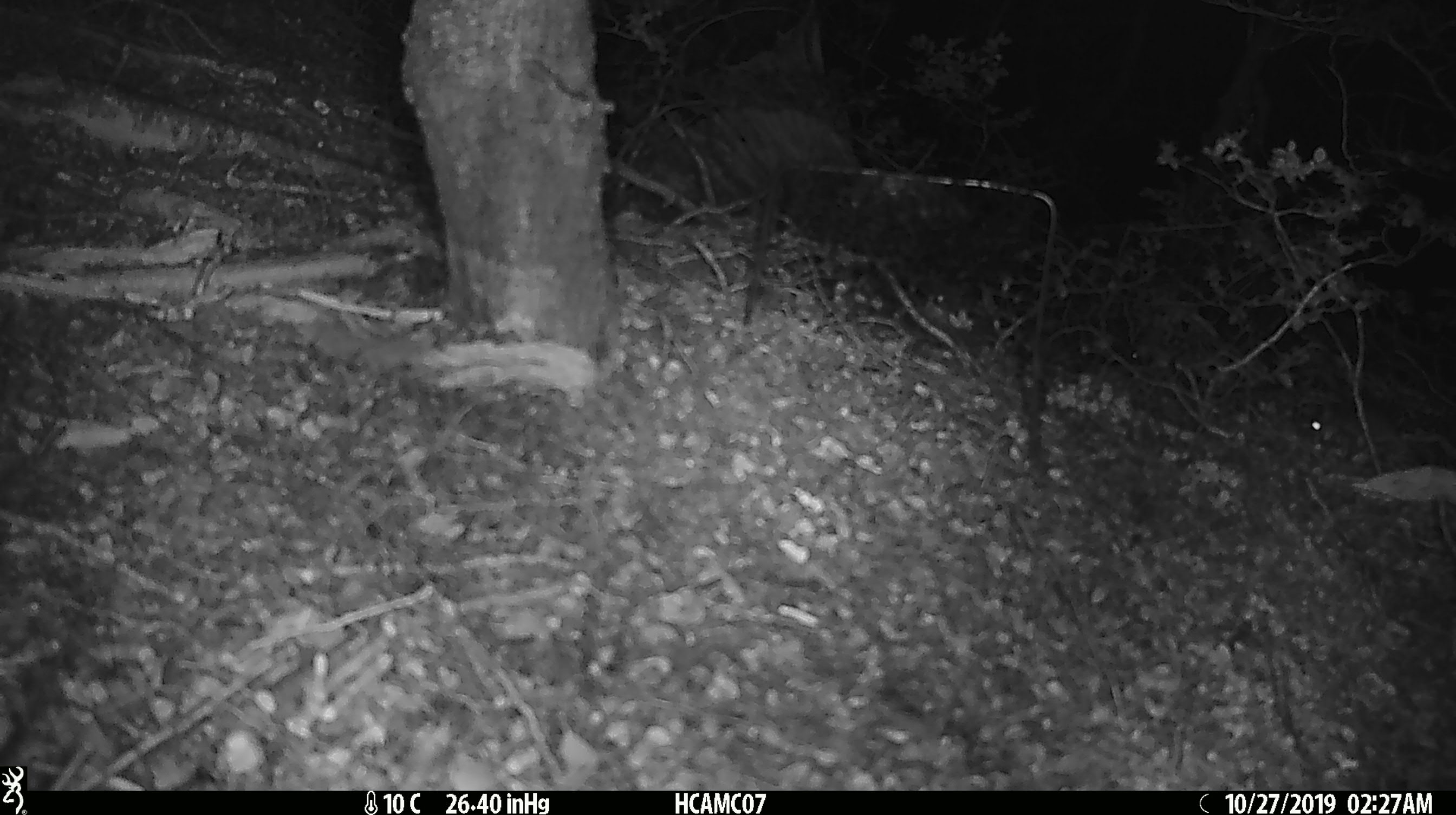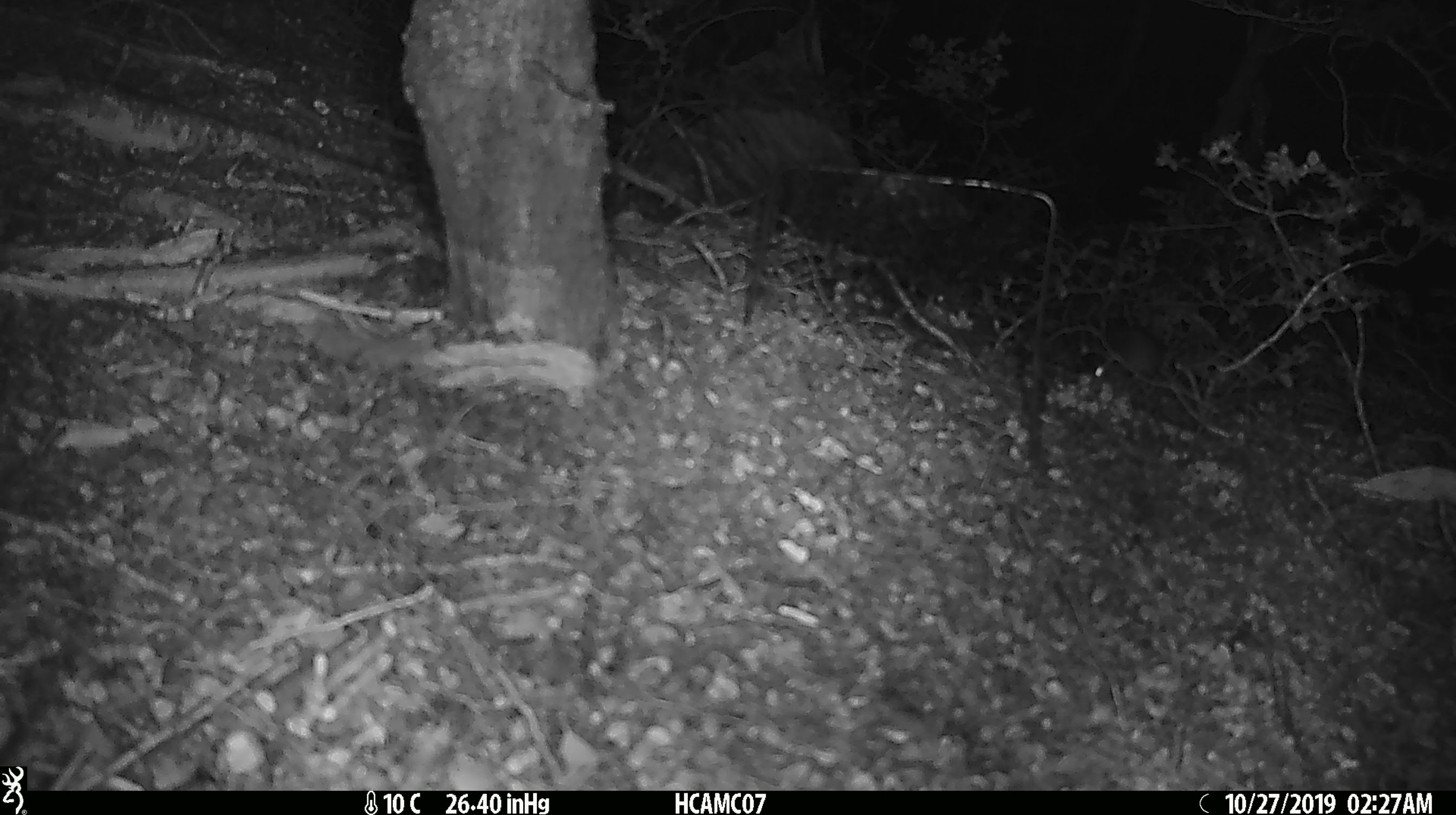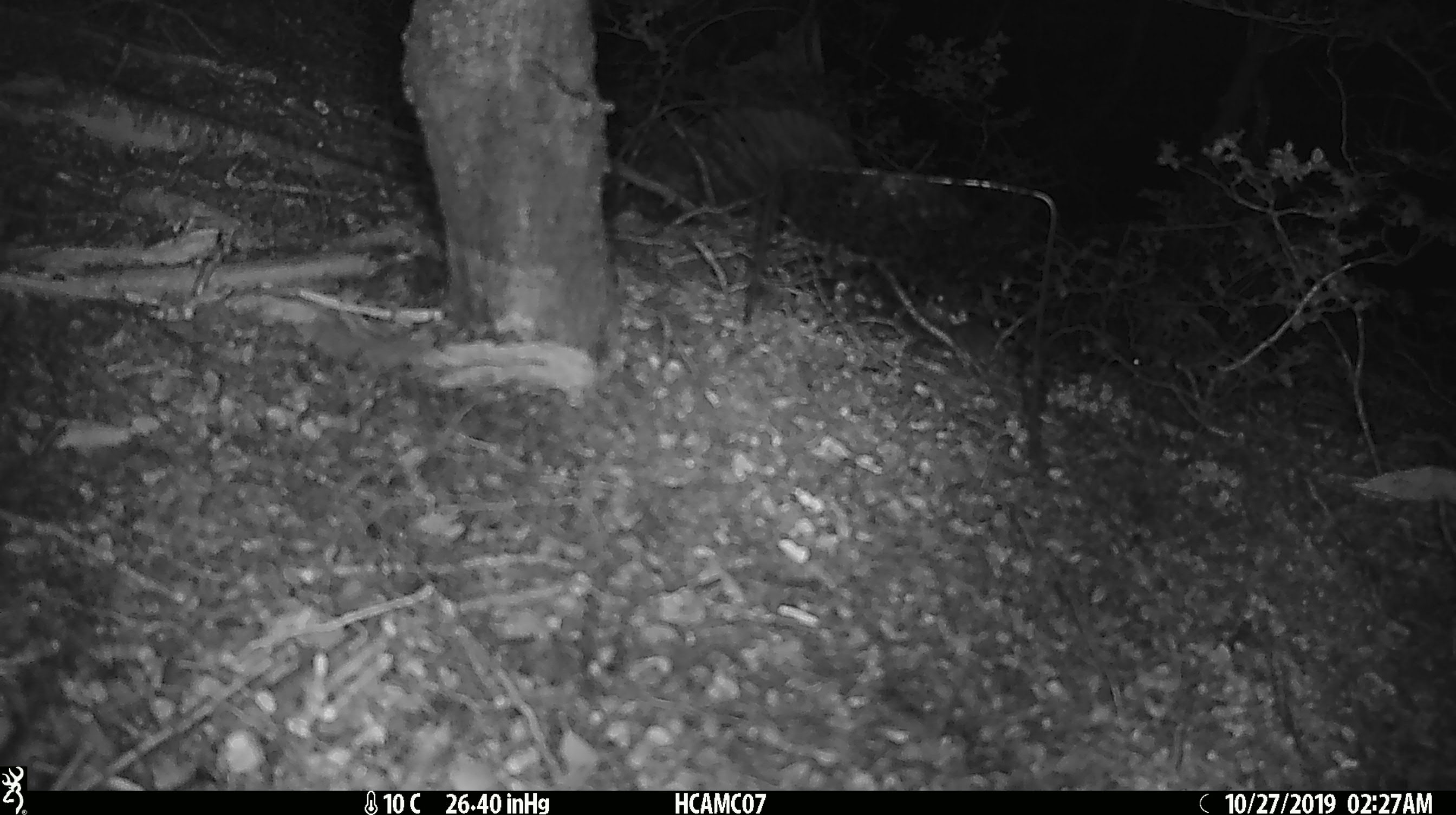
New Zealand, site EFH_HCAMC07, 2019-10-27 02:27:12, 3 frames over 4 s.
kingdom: Animalia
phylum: Chordata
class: Mammalia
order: Rodentia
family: Muridae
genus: Mus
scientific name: Mus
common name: mouse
Mouse (Mus).